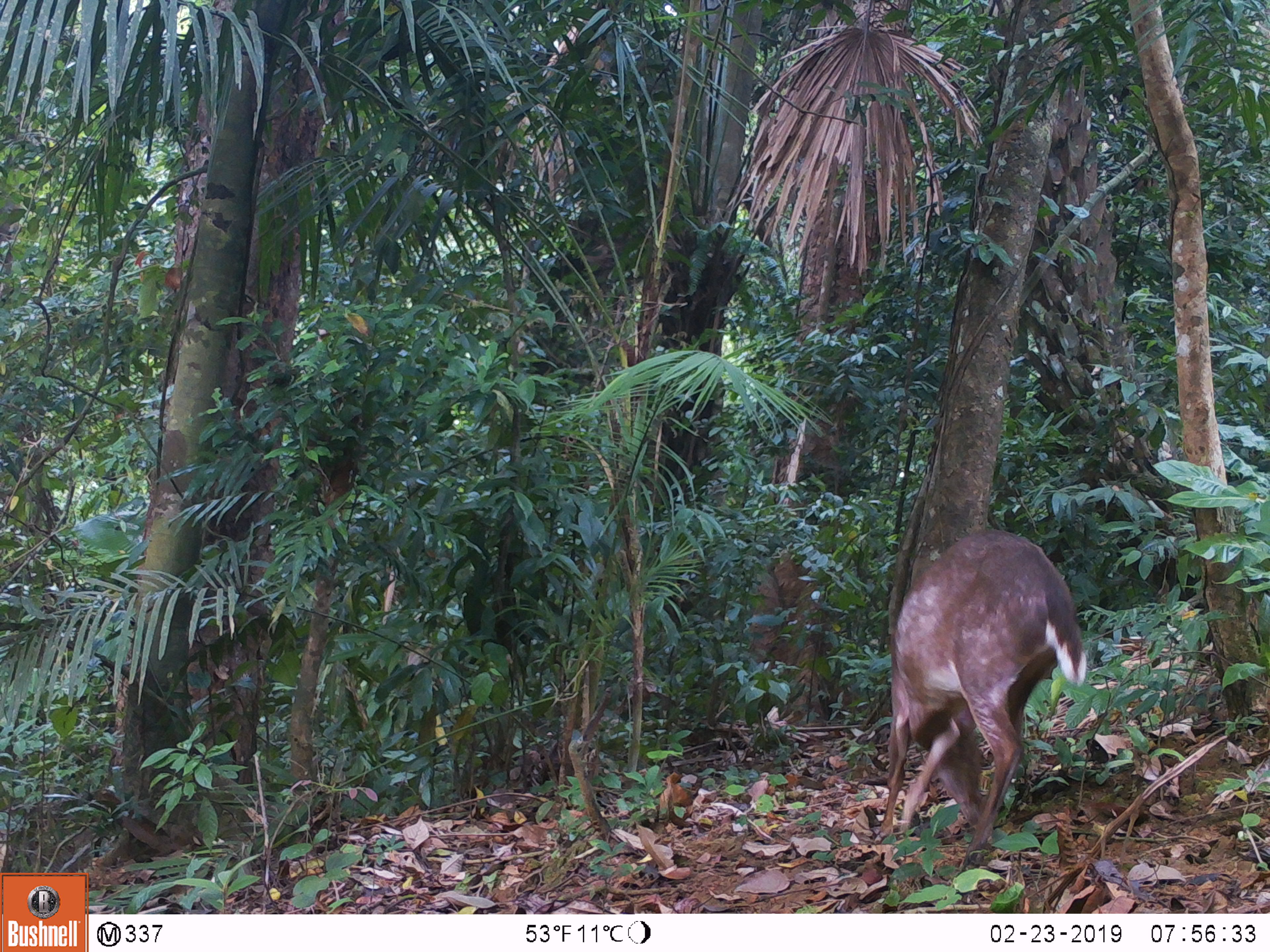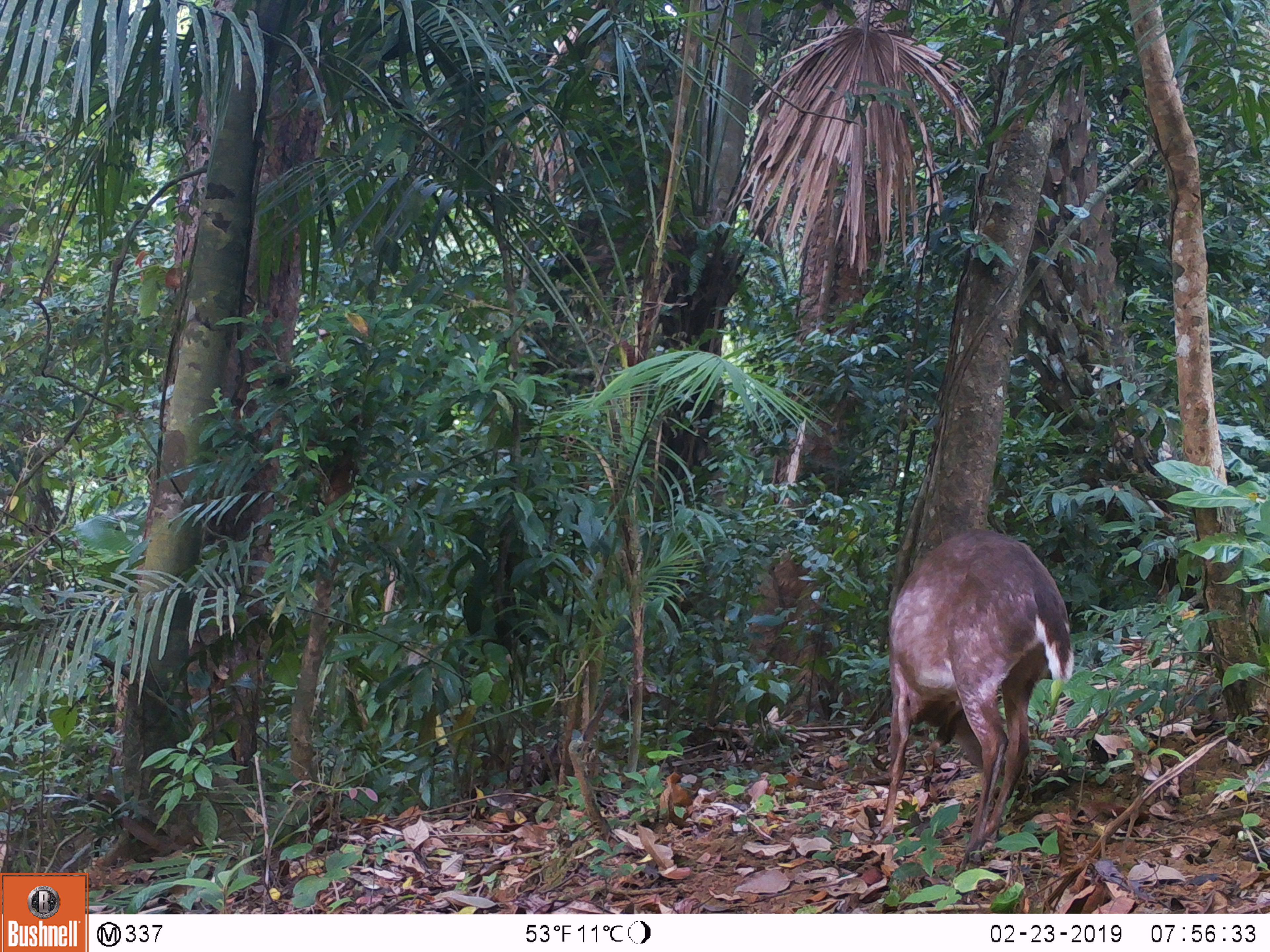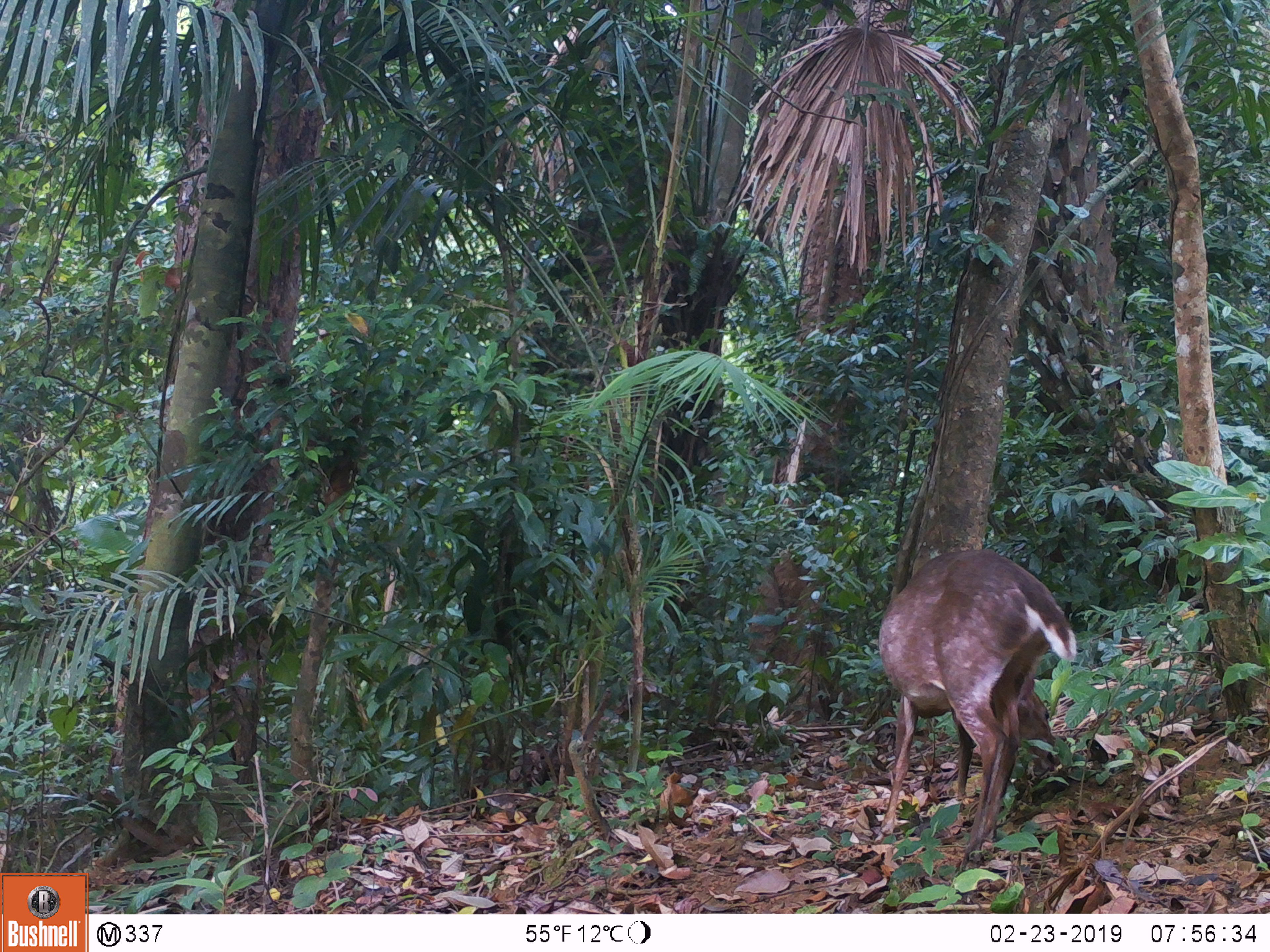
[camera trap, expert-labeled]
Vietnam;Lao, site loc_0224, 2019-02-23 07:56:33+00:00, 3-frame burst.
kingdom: Animalia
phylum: Chordata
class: Mammalia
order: Artiodactyla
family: Cervidae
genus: Muntiacus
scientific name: Muntiacus vuquangensis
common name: large-antlered muntjac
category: large antlered muntjac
Large antlered muntjac (large-antlered muntjac) (Muntiacus vuquangensis). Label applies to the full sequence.